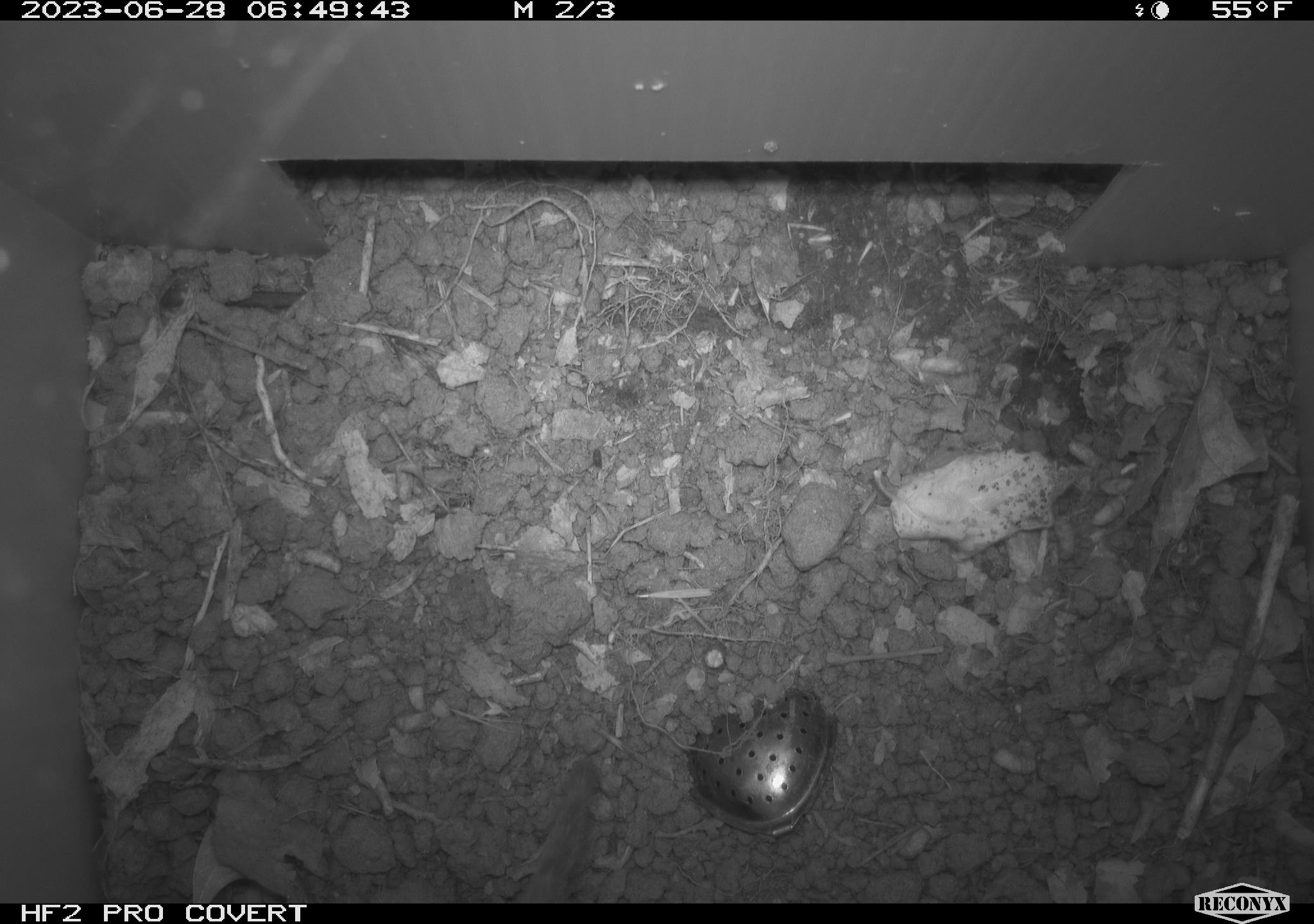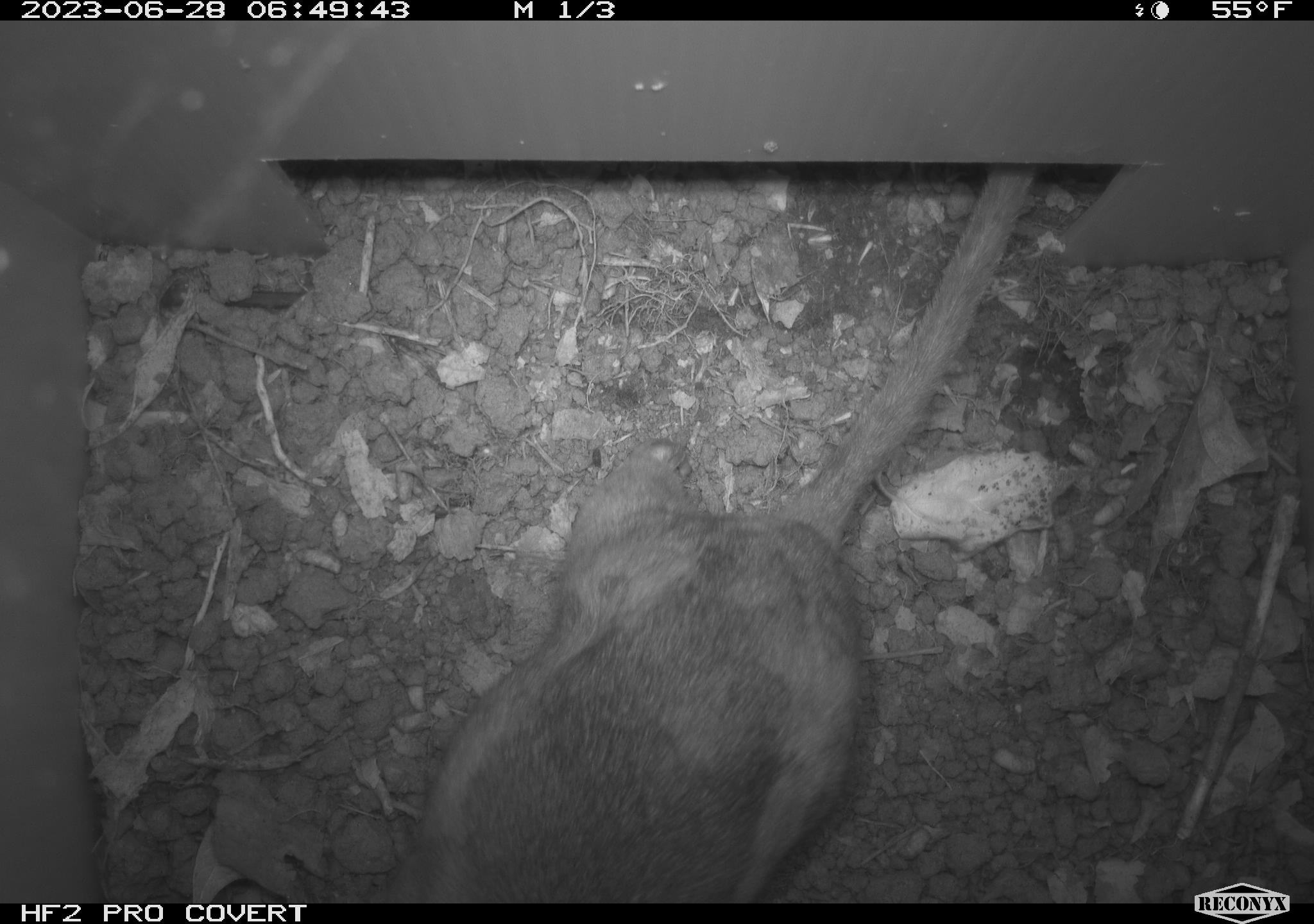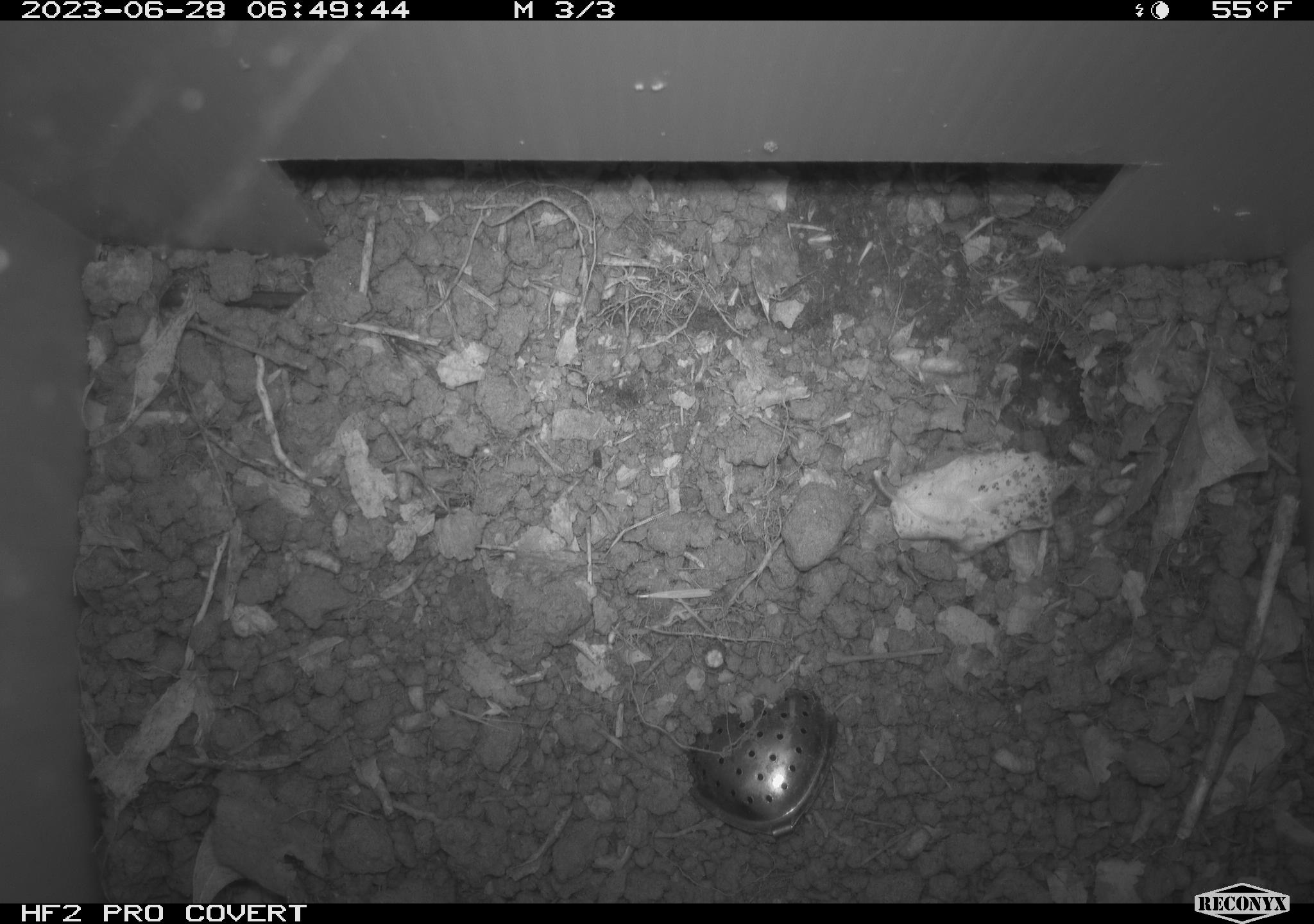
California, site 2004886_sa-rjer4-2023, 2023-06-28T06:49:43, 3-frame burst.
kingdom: Animalia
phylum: Chordata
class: Mammalia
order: Rodentia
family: Cricetidae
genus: Neotoma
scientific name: Neotoma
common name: pack rat or woodrat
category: neotoma species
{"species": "neotoma species (pack rat or woodrat) (Neotoma)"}